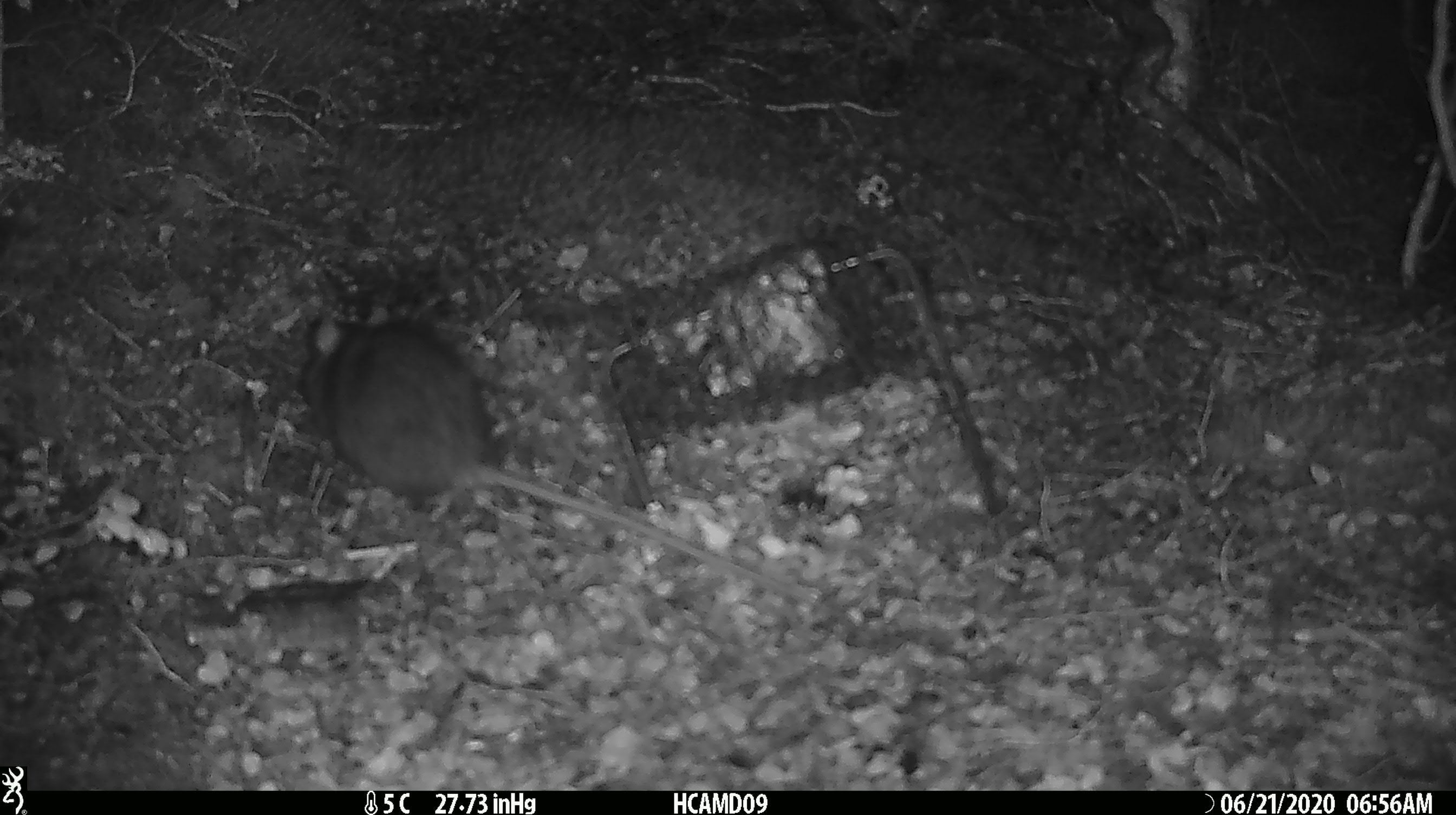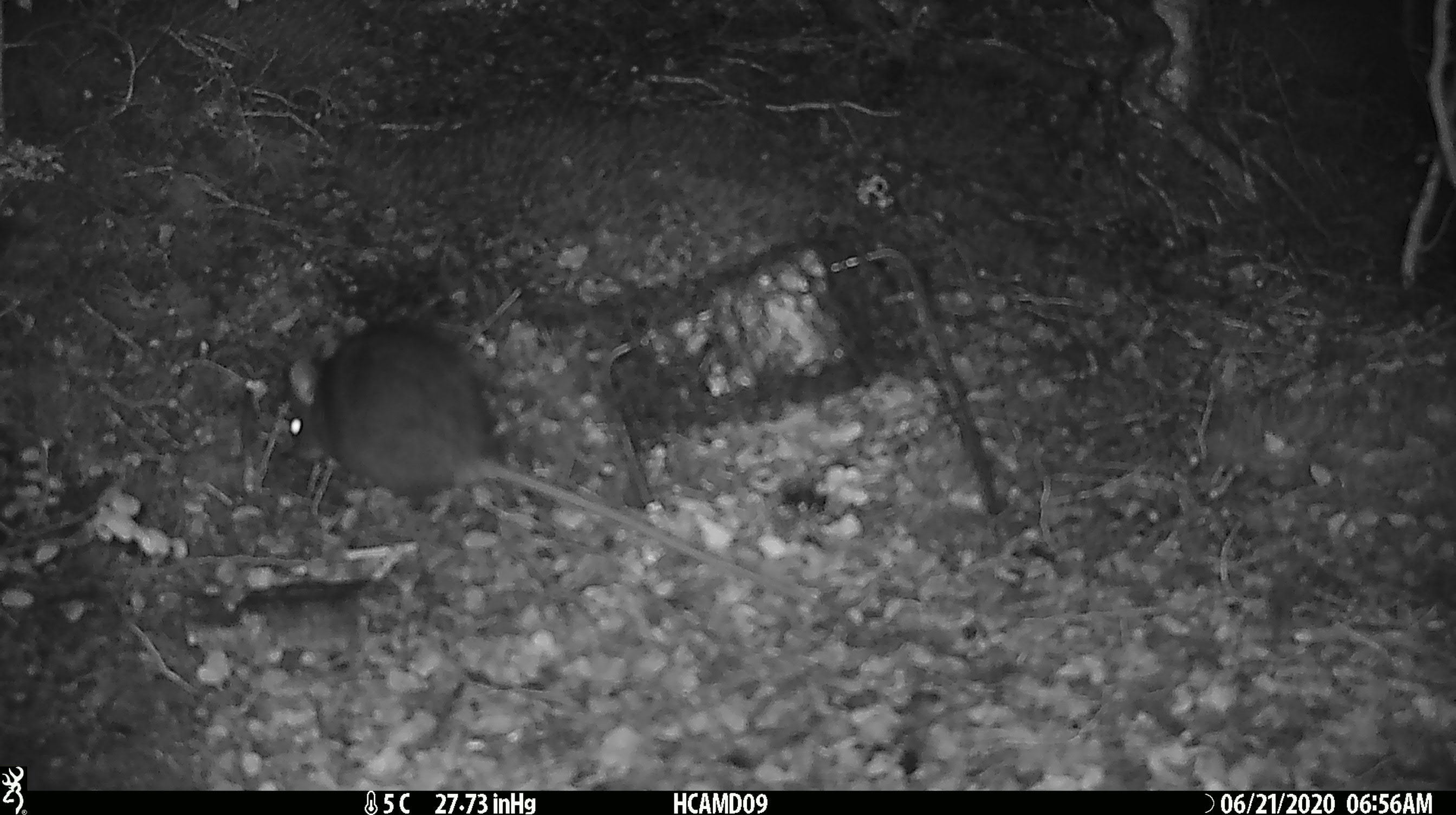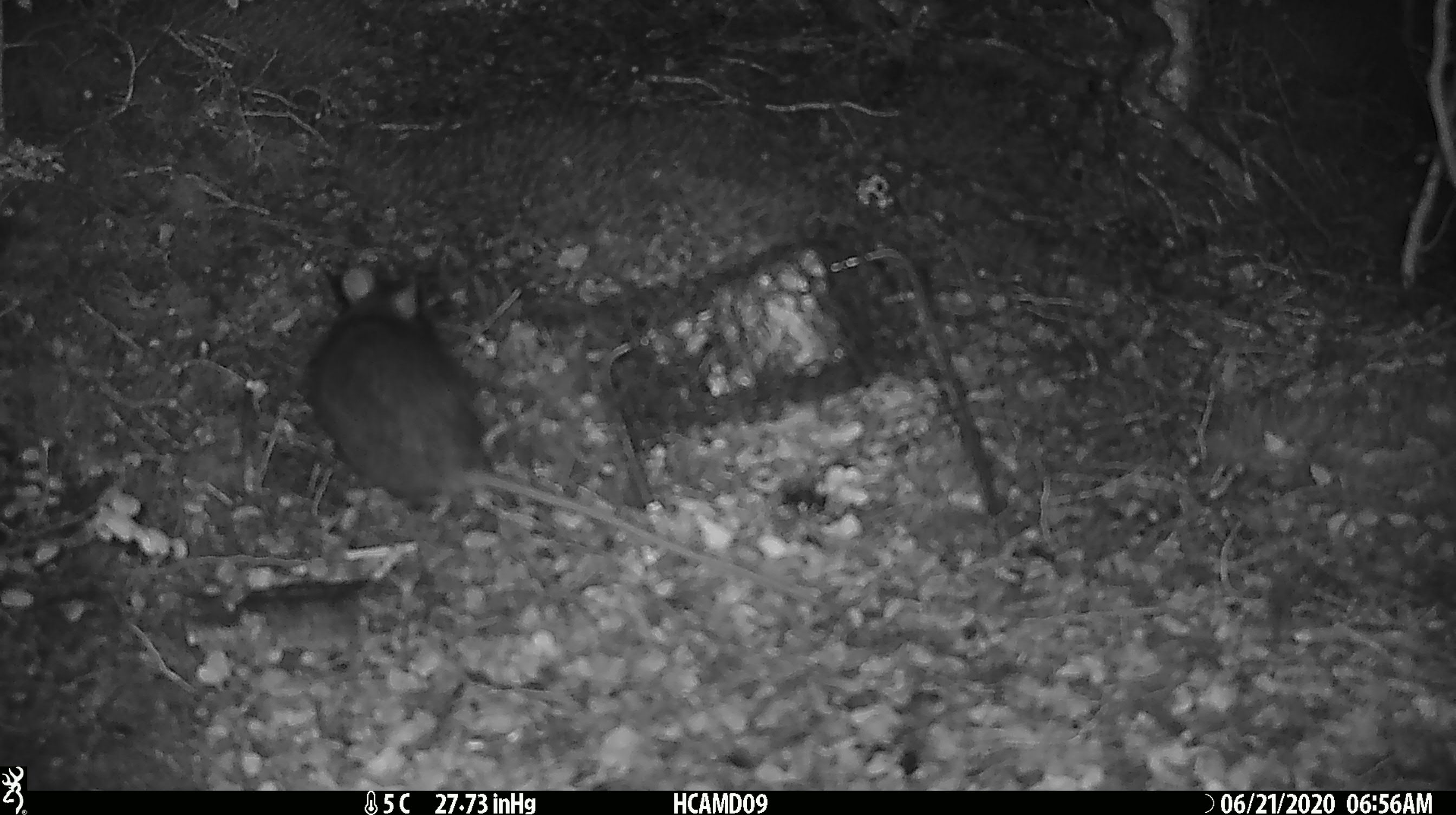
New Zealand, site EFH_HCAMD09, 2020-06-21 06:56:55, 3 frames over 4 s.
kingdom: Animalia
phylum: Chordata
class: Mammalia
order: Rodentia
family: Muridae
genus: Rattus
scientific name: Rattus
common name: rat